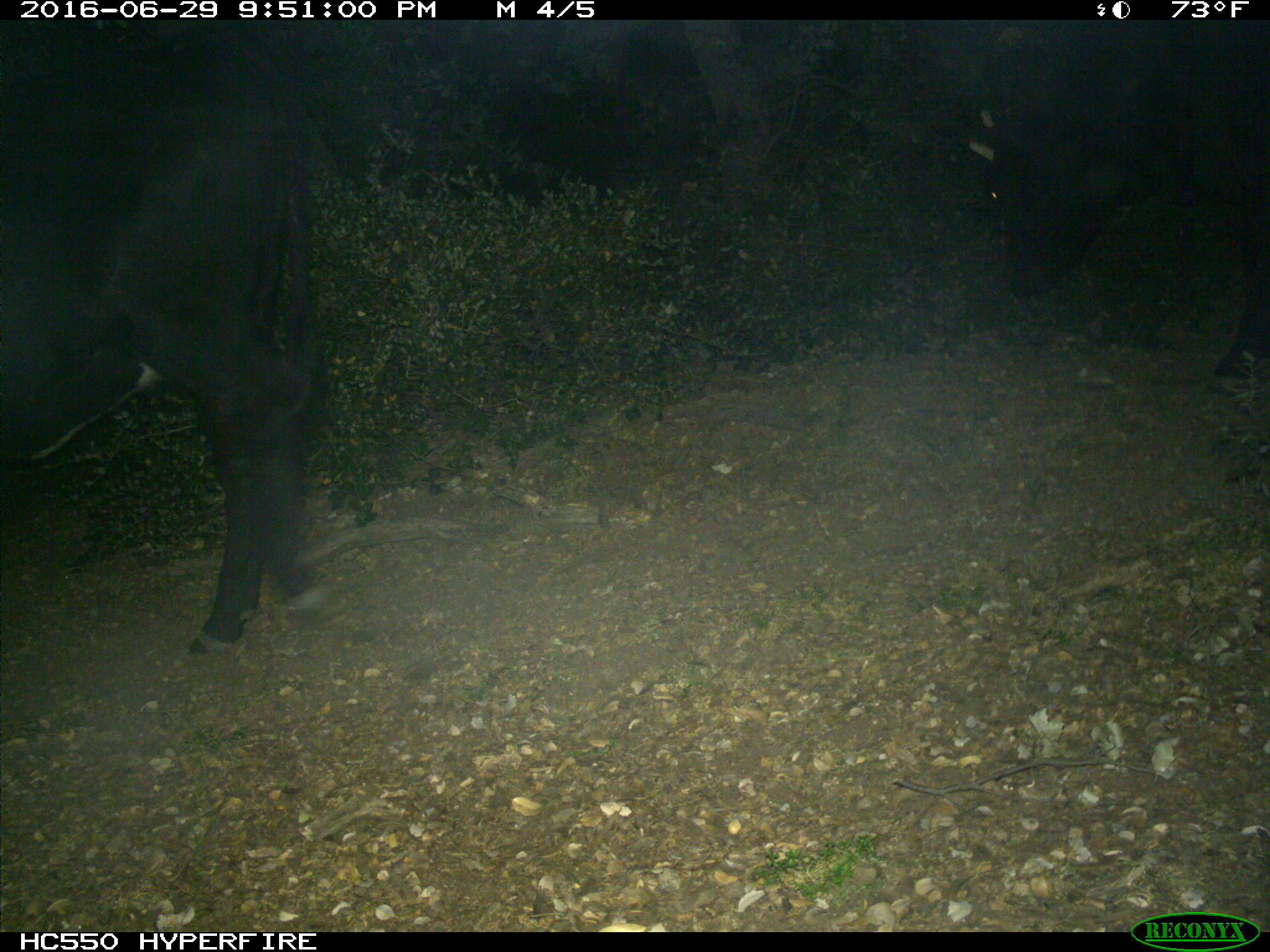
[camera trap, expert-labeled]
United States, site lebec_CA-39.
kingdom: Animalia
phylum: Chordata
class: Mammalia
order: Artiodactyla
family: Bovidae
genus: Bos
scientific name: Bos taurus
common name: domestic cow